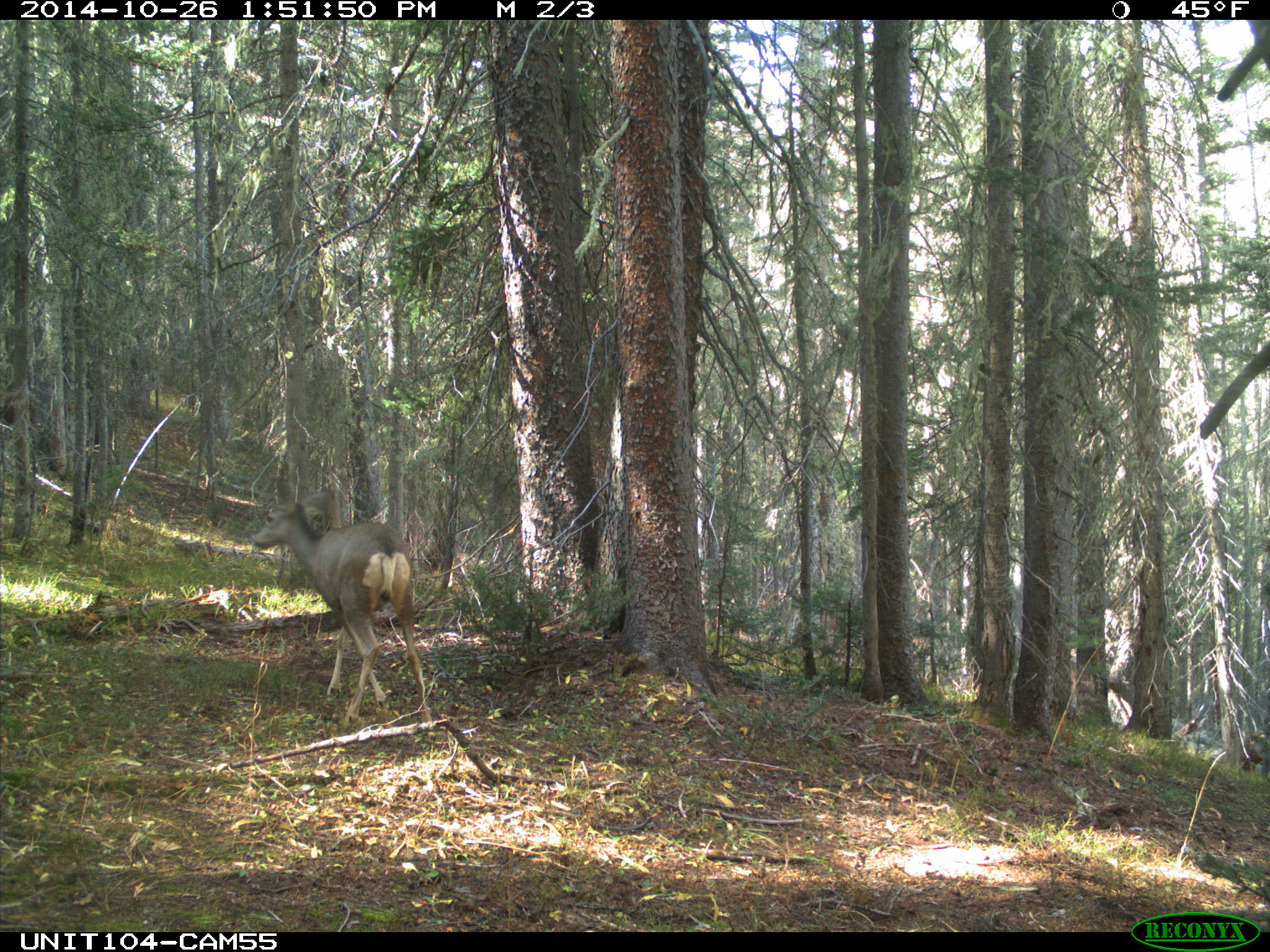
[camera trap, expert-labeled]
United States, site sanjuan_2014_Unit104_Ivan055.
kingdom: Animalia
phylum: Chordata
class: Mammalia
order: Artiodactyla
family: Cervidae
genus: Odocoileus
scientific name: Odocoileus hemionus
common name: mule deer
Odocoileus hemionus (mule deer).